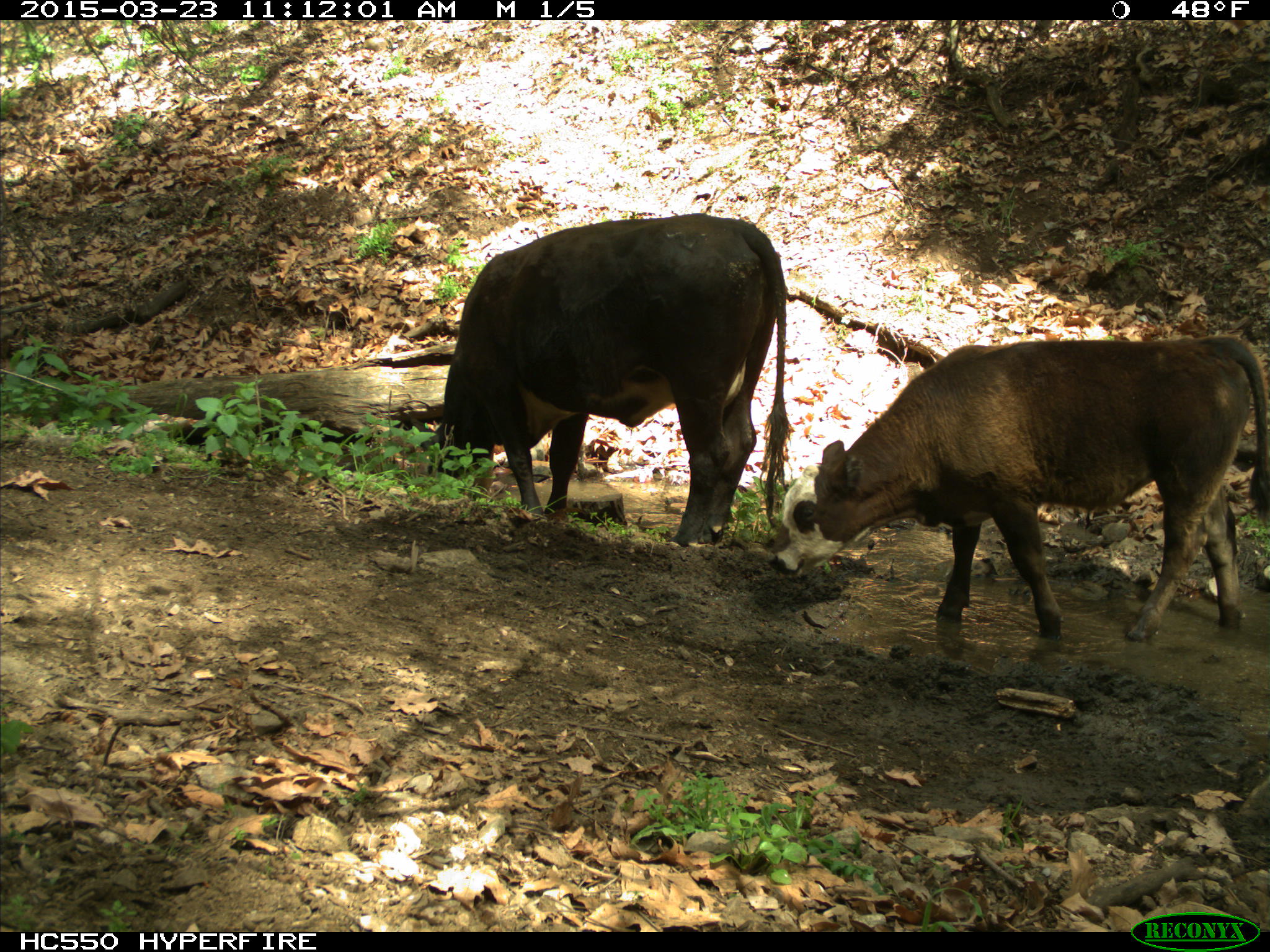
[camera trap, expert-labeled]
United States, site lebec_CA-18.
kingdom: Animalia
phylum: Chordata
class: Mammalia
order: Artiodactyla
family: Bovidae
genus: Bos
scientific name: Bos taurus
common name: domestic cow